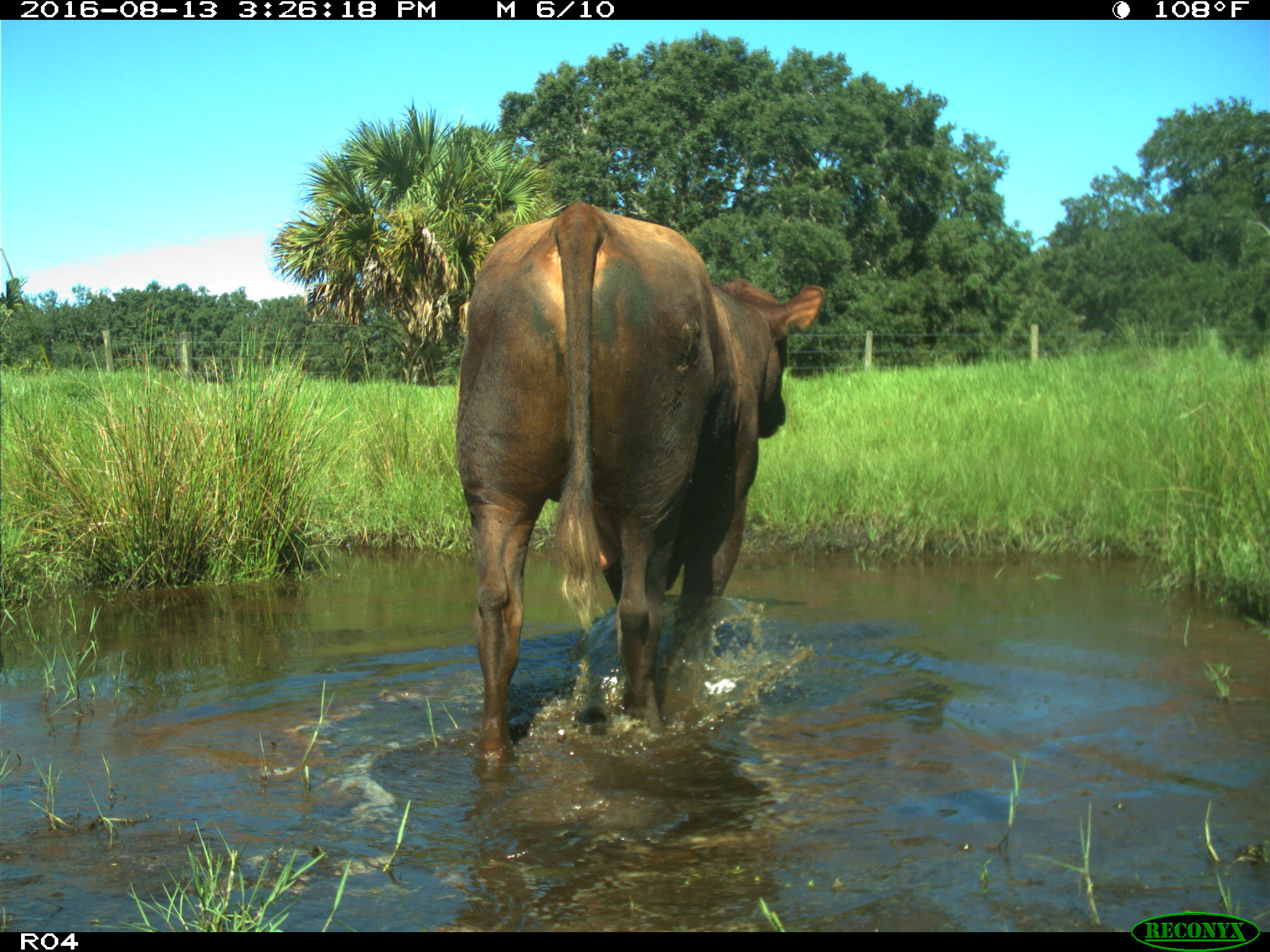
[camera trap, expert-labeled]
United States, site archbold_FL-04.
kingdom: Animalia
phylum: Chordata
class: Mammalia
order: Artiodactyla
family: Bovidae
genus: Bos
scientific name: Bos taurus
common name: domestic cow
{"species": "Bos taurus (domestic cow)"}